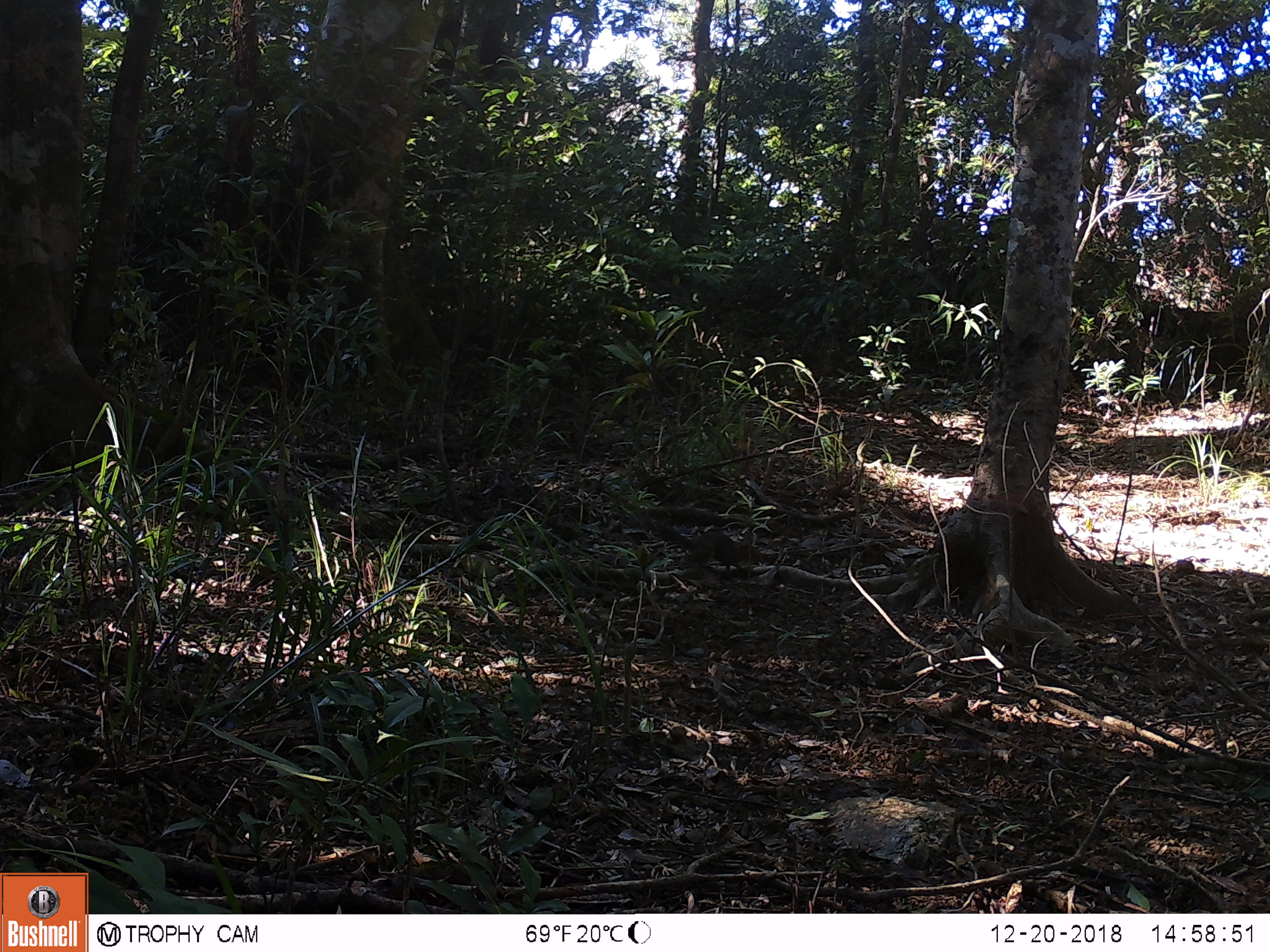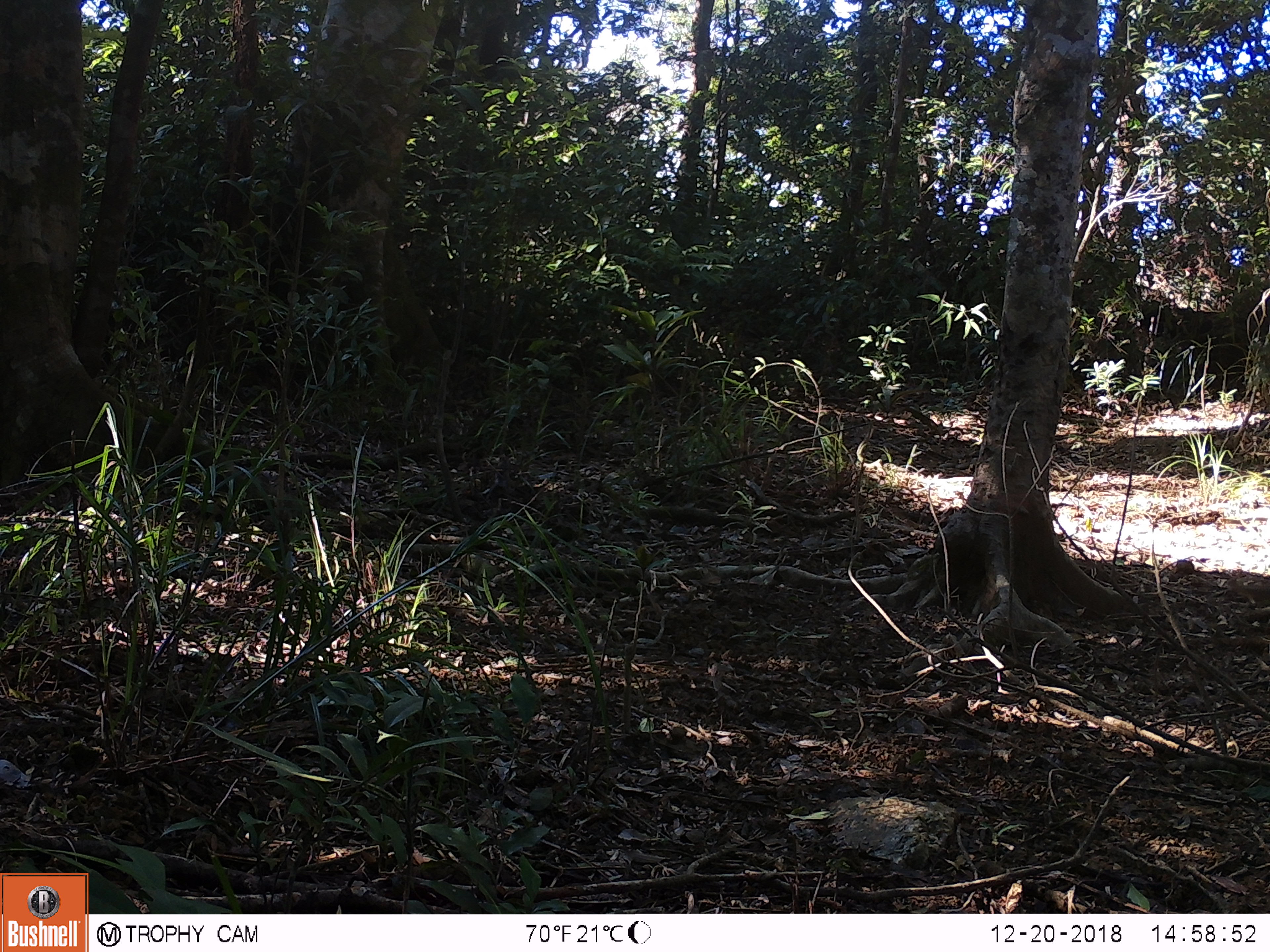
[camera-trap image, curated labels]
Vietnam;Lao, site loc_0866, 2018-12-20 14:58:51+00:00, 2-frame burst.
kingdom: Animalia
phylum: Chordata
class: Mammalia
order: Rodentia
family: Sciuridae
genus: Dremomys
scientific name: Dremomys rufigenis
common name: red-cheeked squirrel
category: red cheeked squirrel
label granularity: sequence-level